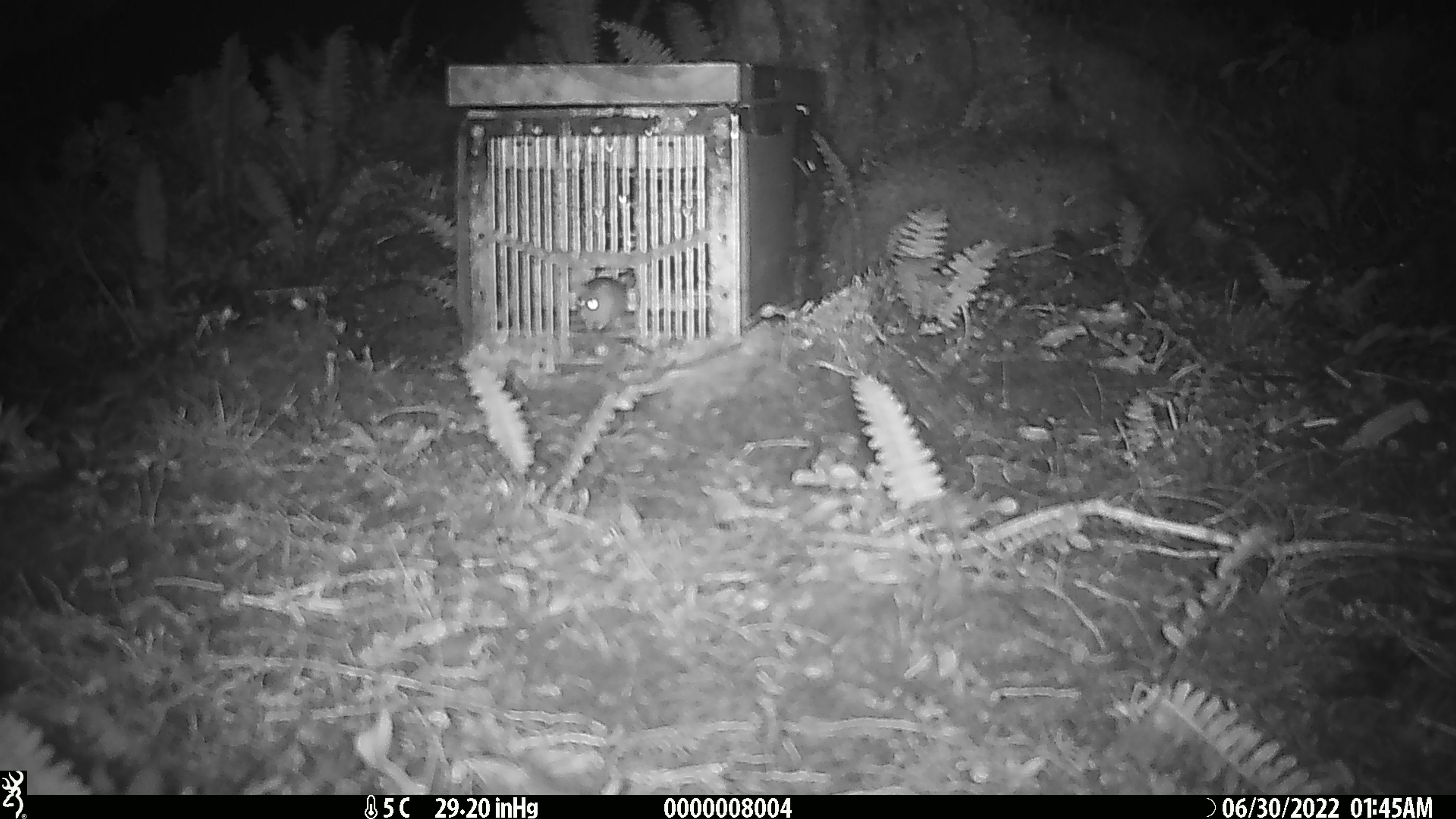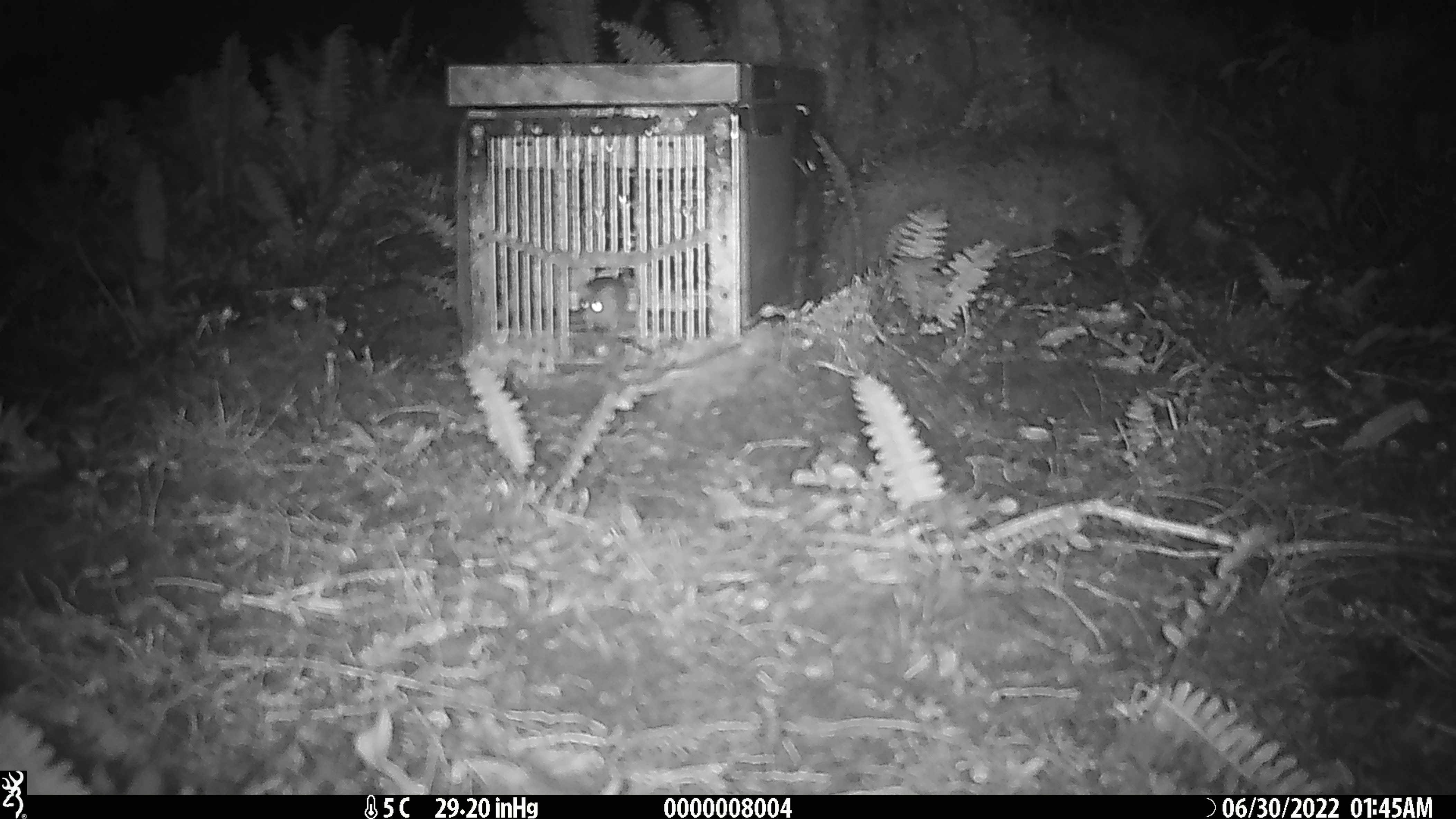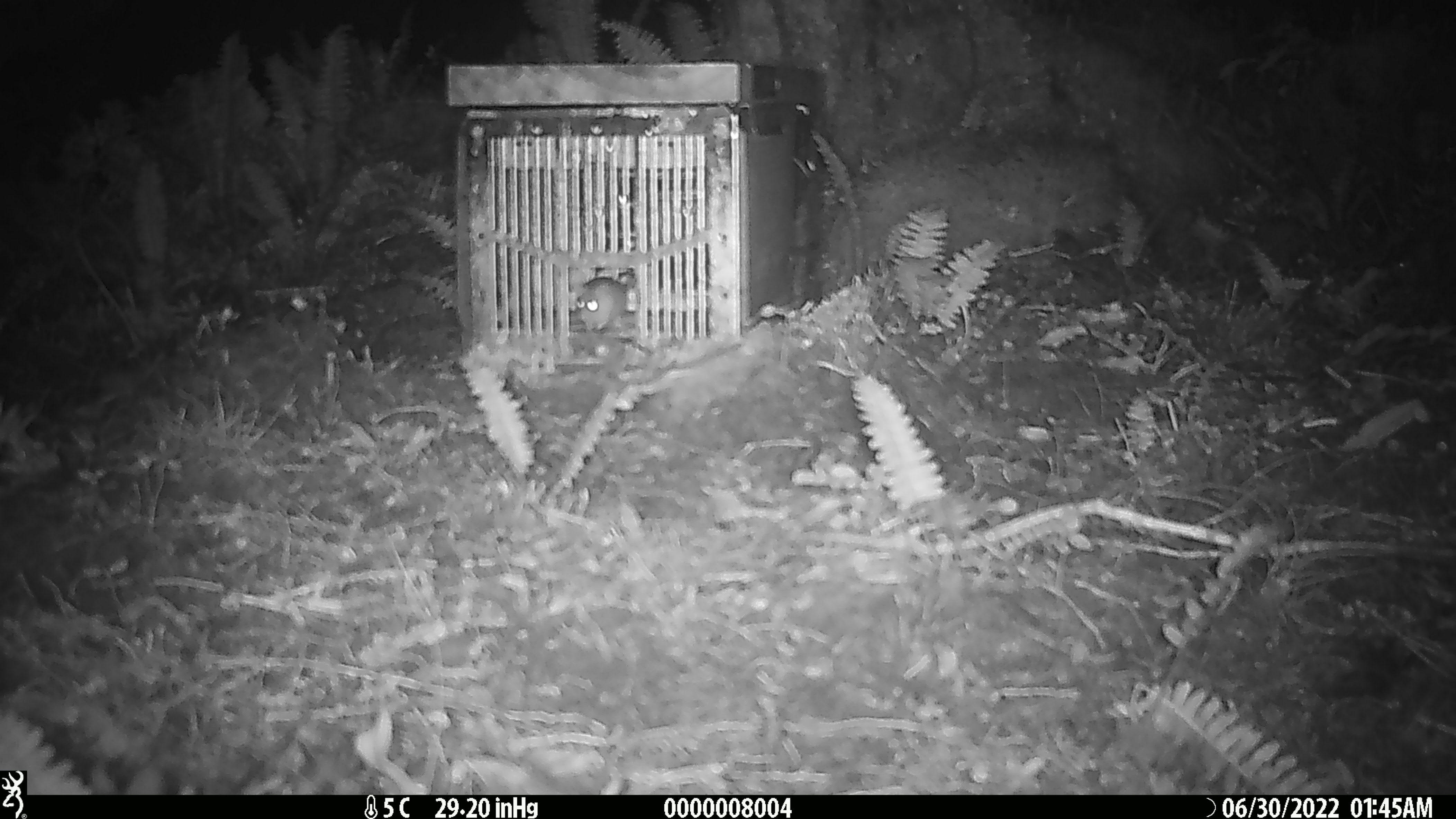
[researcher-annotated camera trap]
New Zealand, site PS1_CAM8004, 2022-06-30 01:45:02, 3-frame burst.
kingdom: Animalia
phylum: Chordata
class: Mammalia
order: Rodentia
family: Muridae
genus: Mus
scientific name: Mus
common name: mouse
Mouse (Mus).